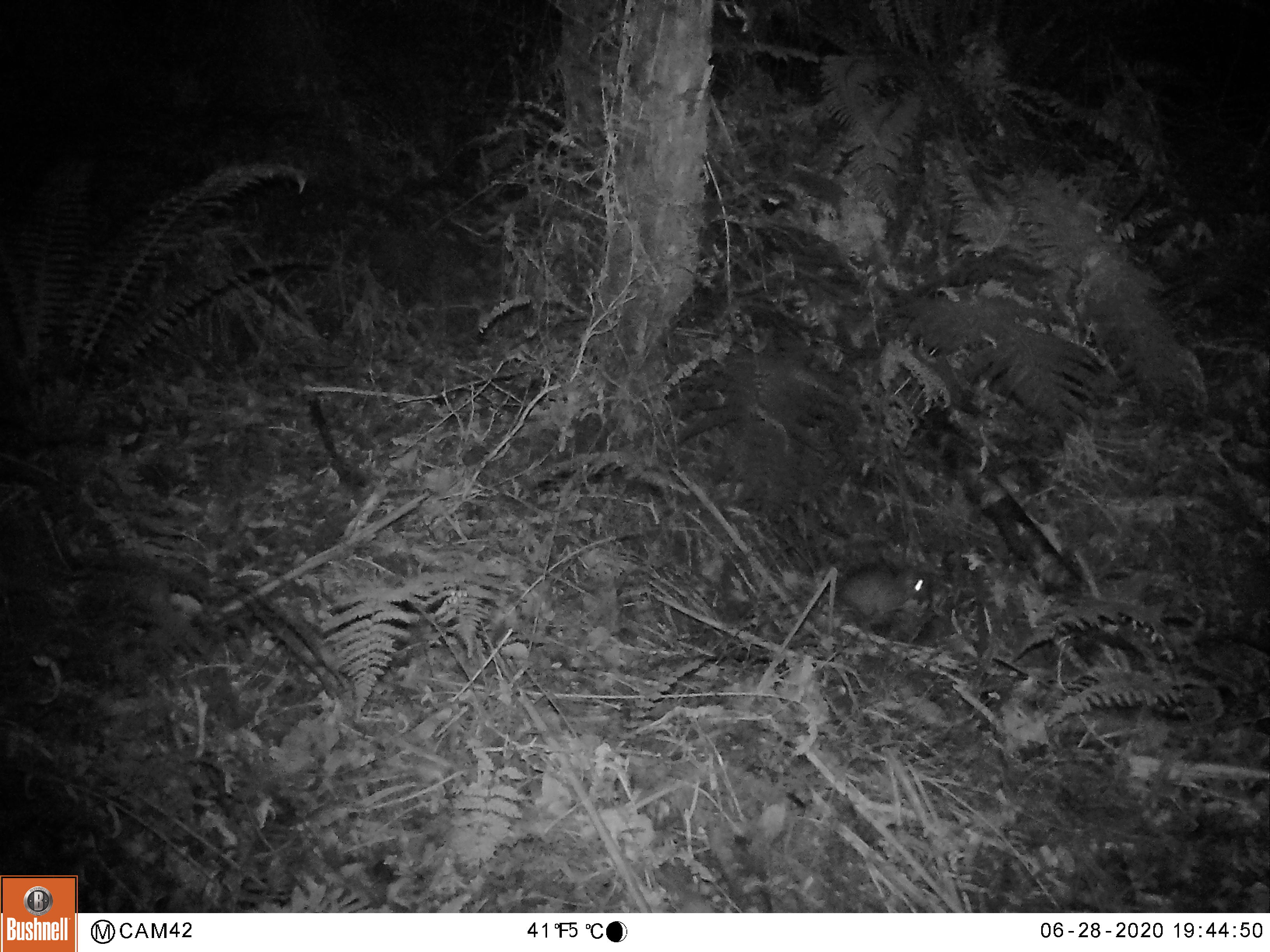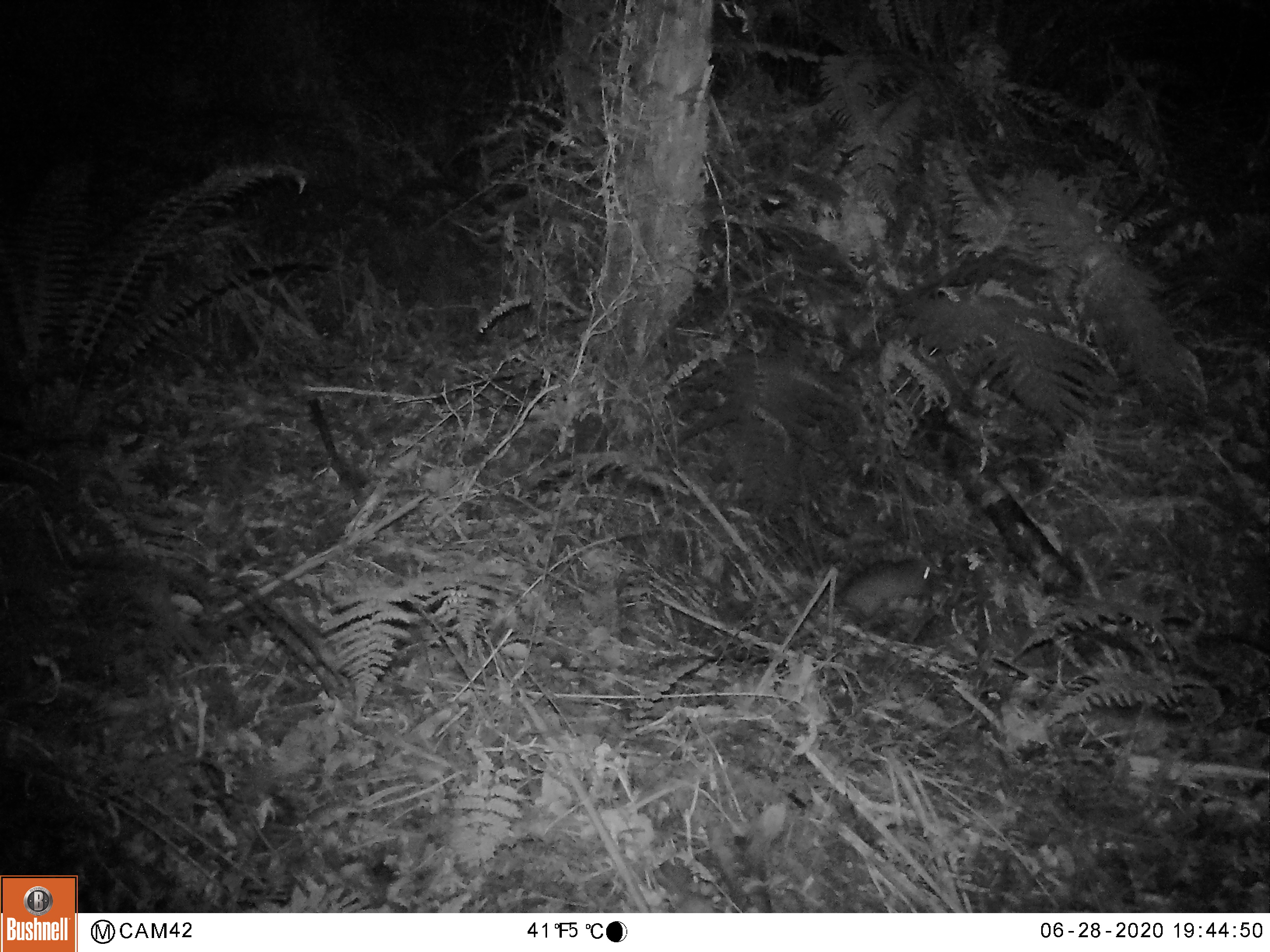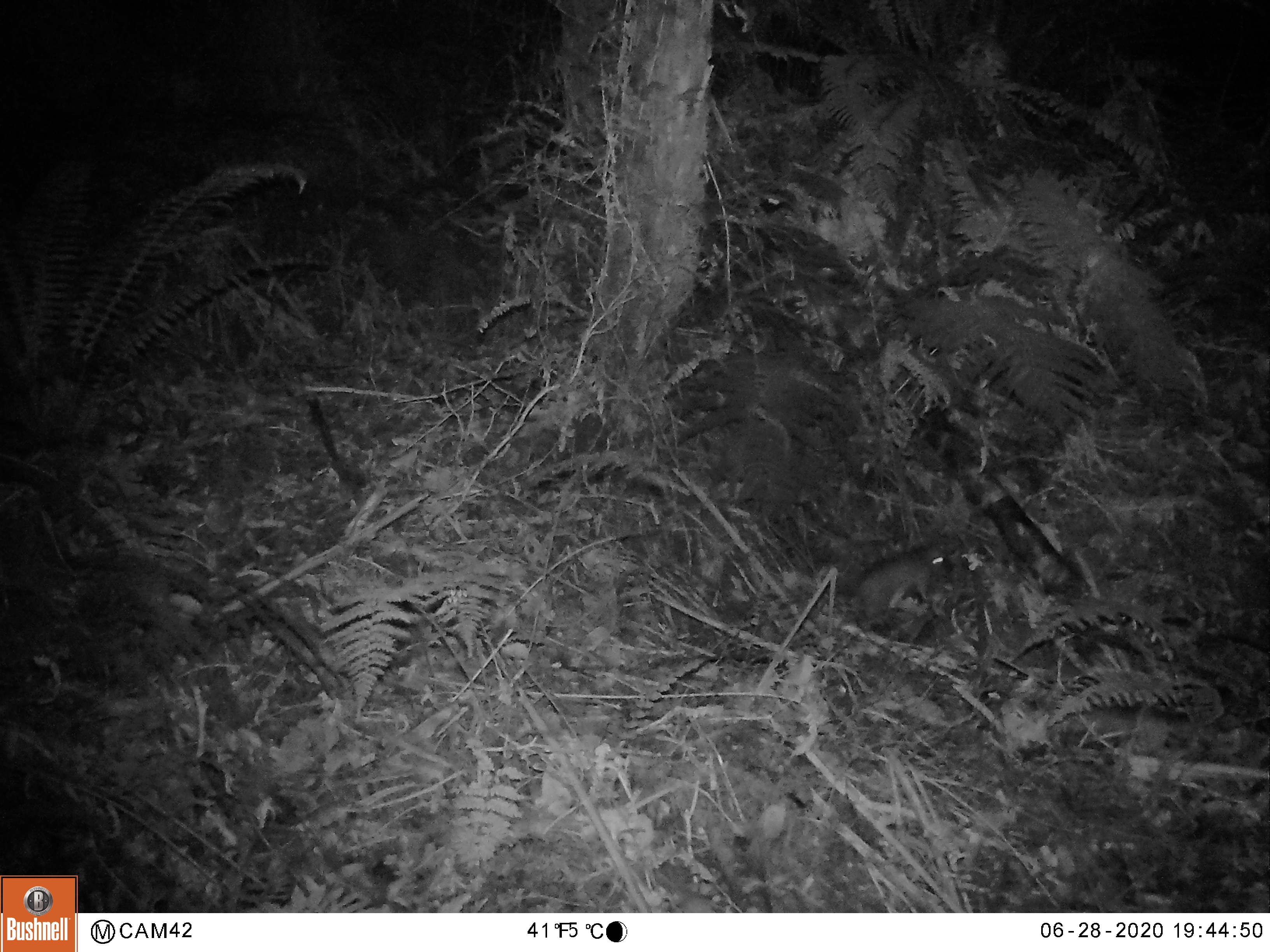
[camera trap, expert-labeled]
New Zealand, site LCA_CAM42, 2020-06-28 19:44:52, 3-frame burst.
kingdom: Animalia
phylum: Chordata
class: Mammalia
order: Rodentia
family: Muridae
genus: Rattus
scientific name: Rattus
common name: rat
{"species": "rat (Rattus)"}